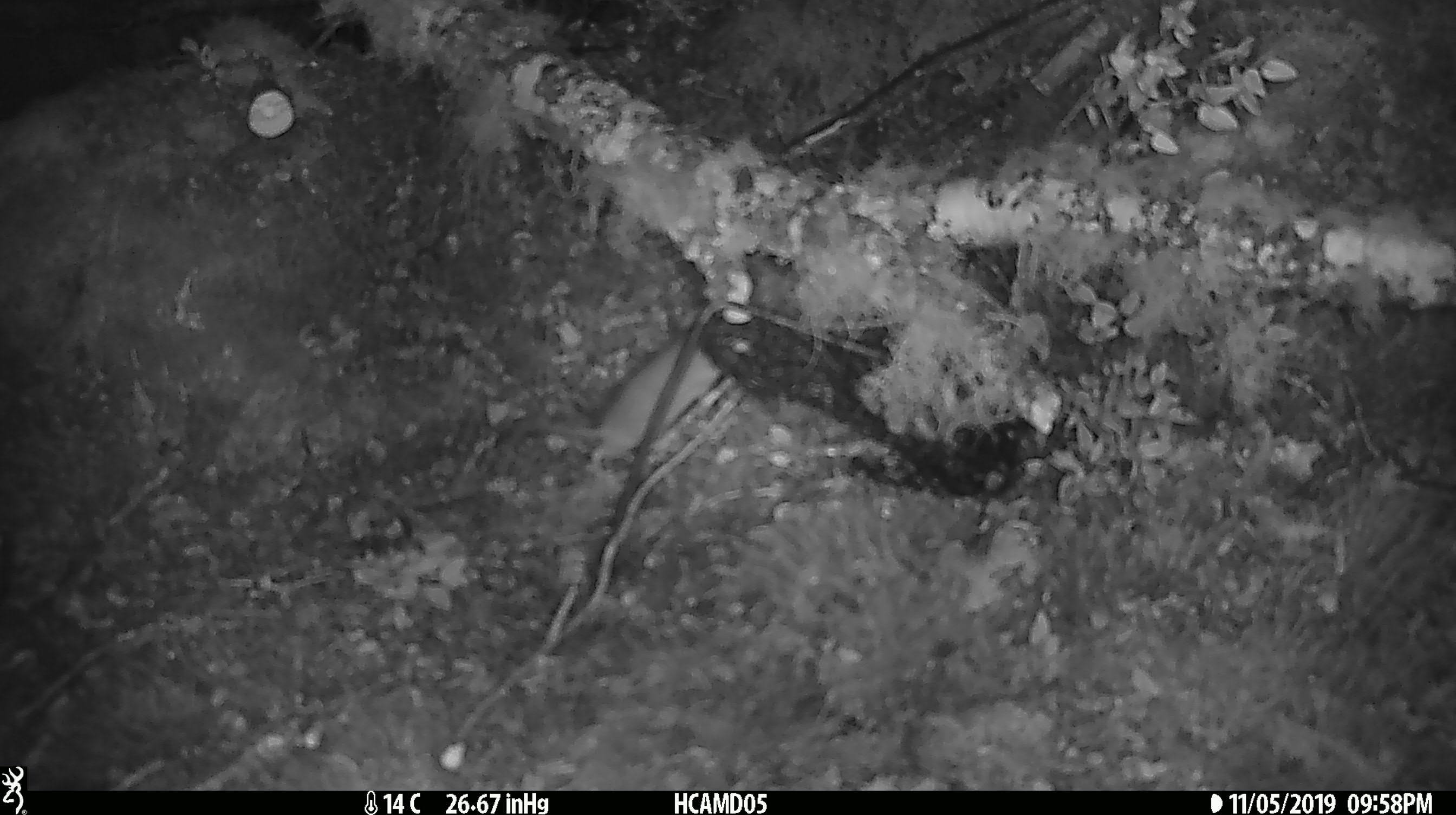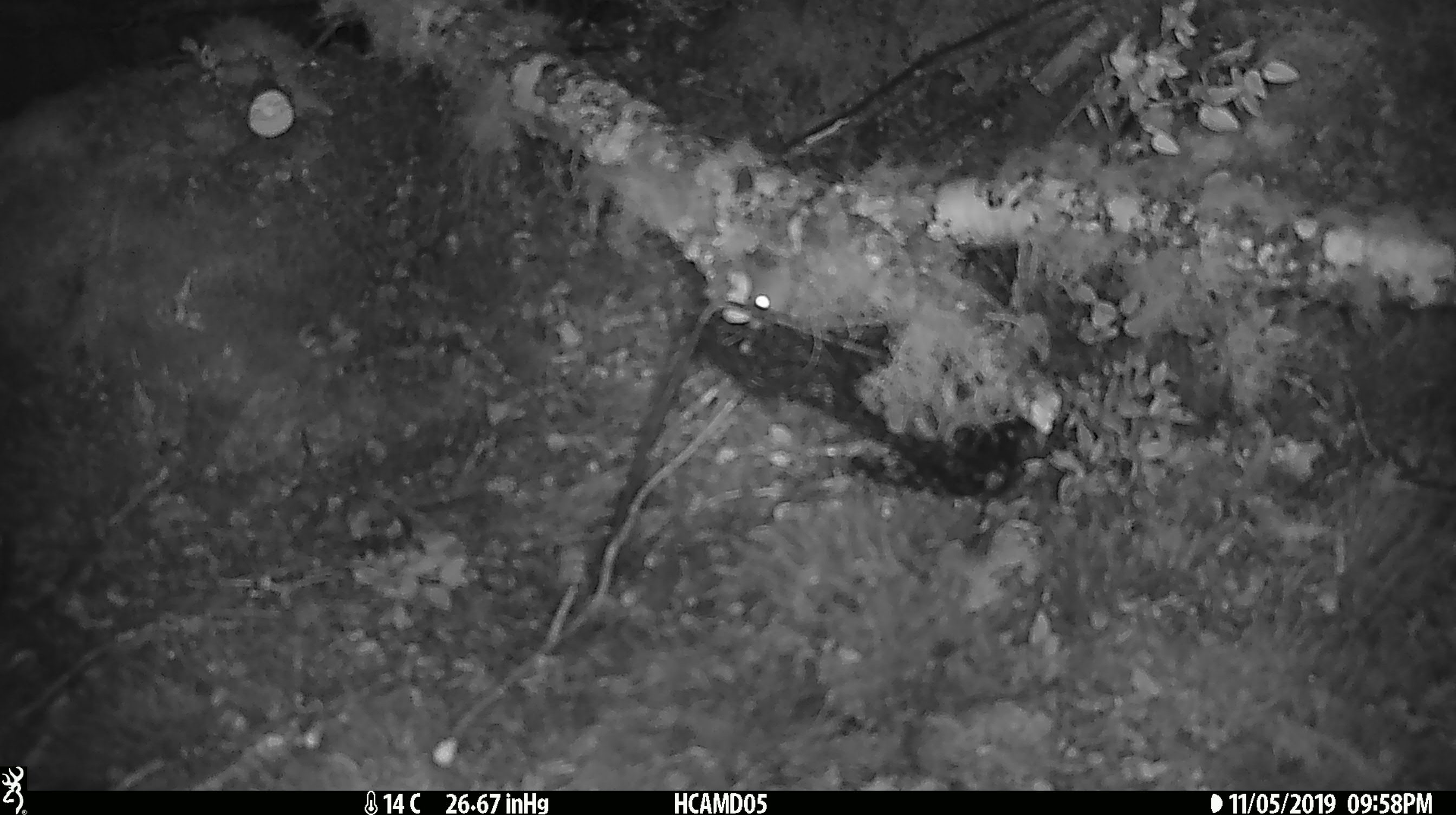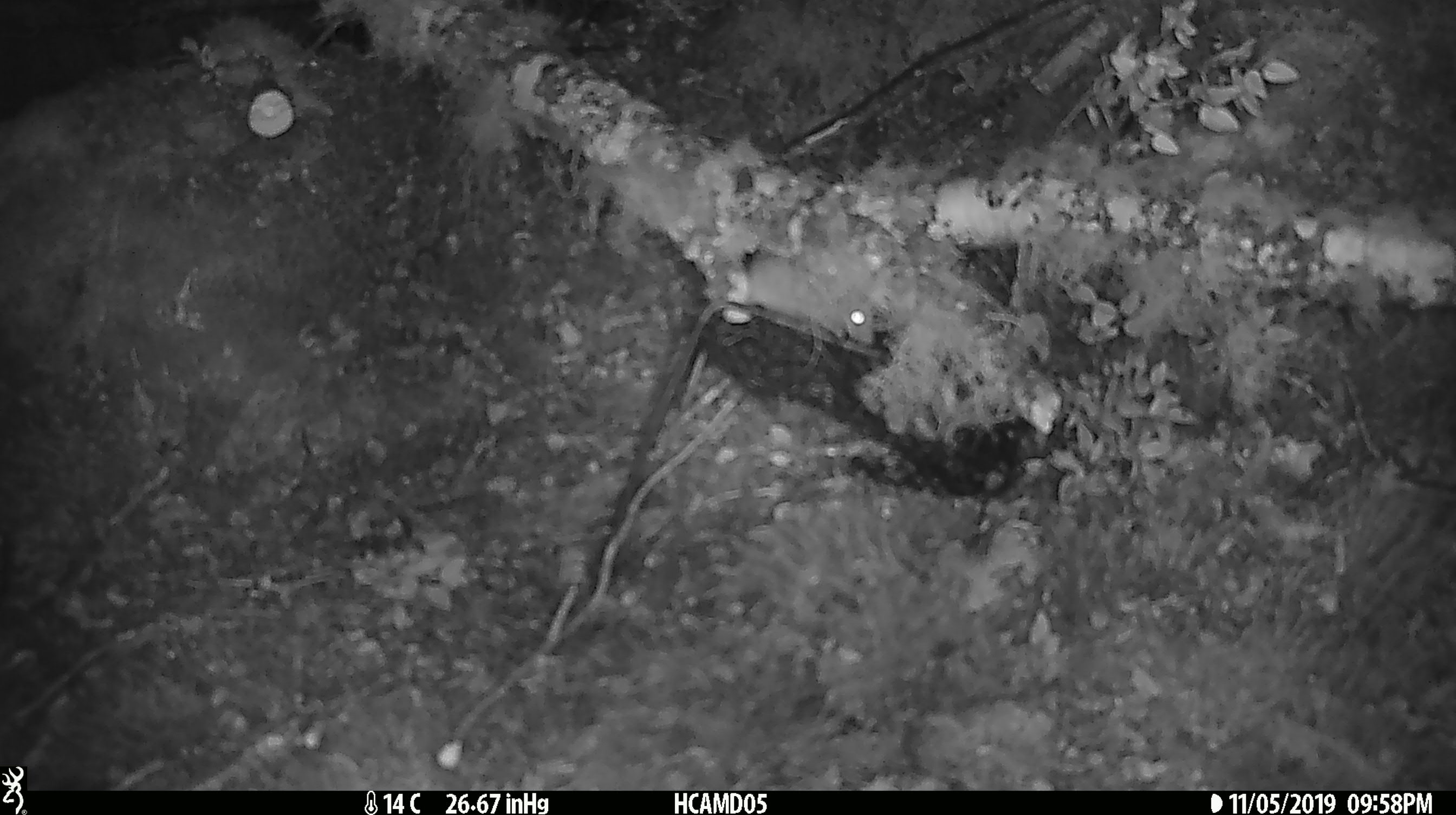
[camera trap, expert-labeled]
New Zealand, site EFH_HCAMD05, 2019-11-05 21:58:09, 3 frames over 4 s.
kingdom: Animalia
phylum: Chordata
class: Mammalia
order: Rodentia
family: Muridae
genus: Mus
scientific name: Mus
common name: mouse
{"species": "mouse (Mus)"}